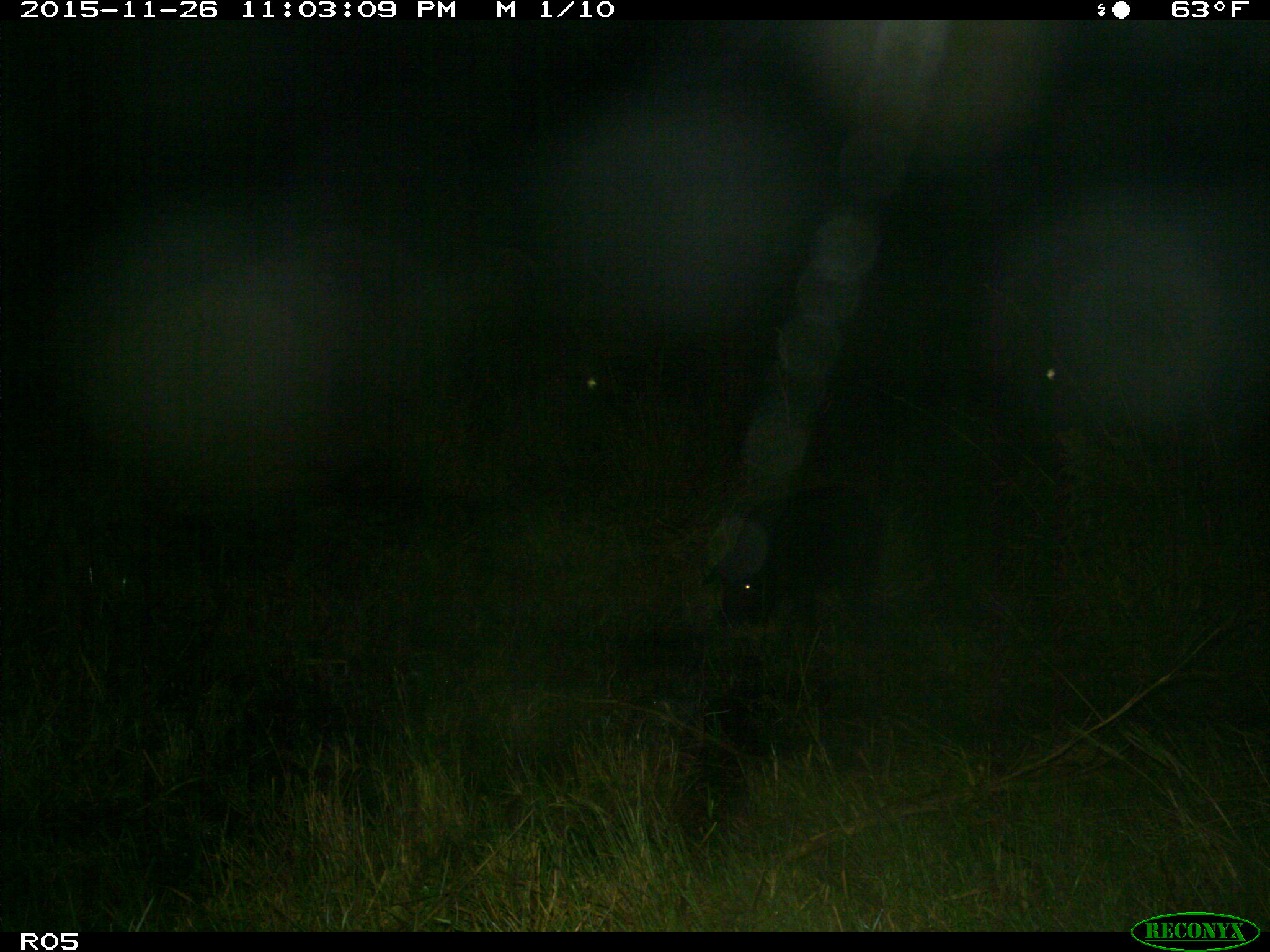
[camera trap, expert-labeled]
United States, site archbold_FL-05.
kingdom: Animalia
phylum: Chordata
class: Mammalia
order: Artiodactyla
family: Suidae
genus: Sus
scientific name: Sus scrofa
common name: wild boar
Sus scrofa (wild boar).